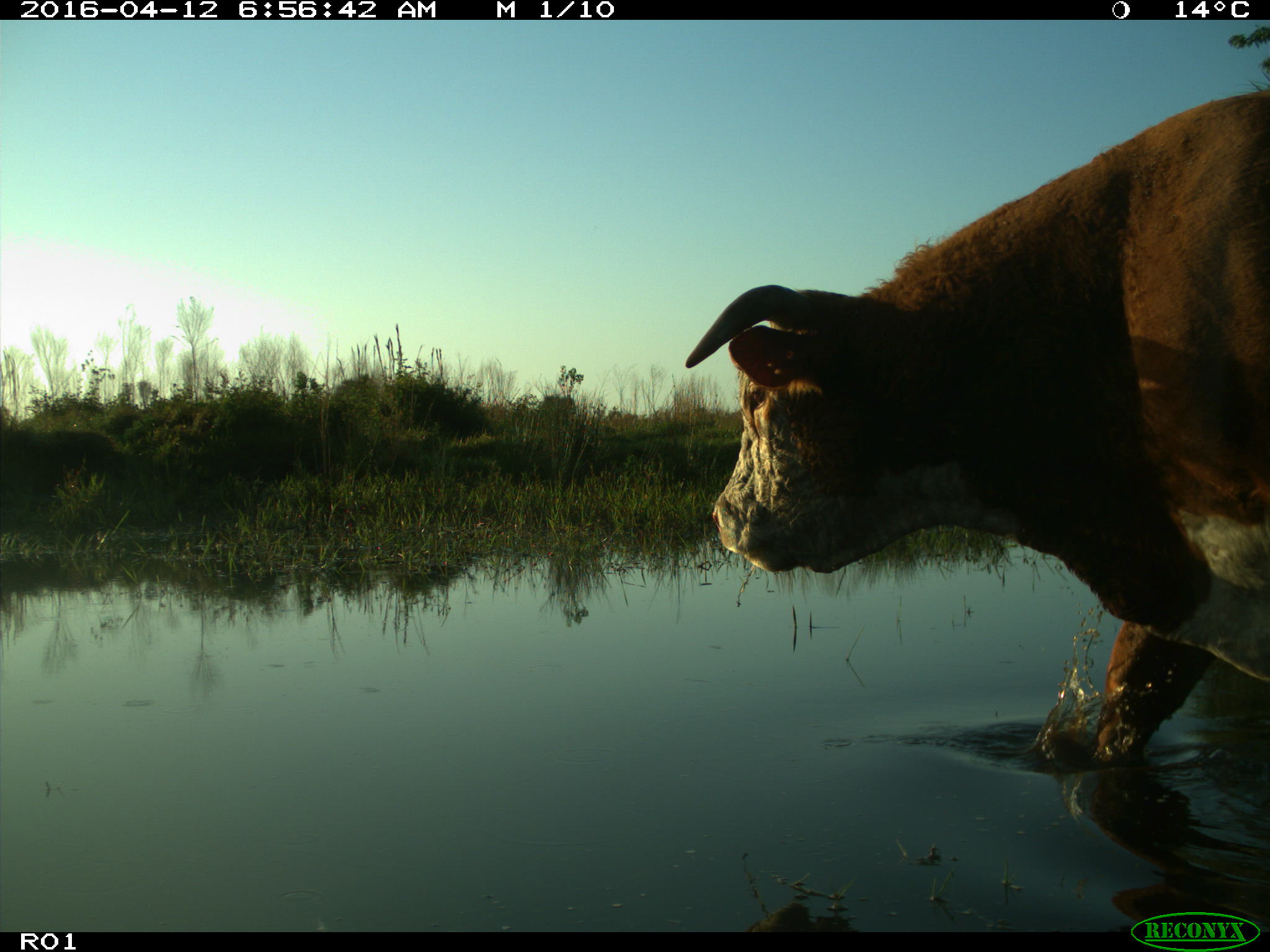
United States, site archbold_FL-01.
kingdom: Animalia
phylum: Chordata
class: Mammalia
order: Artiodactyla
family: Bovidae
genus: Bos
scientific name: Bos taurus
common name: domestic cow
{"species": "Bos taurus (domestic cow)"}